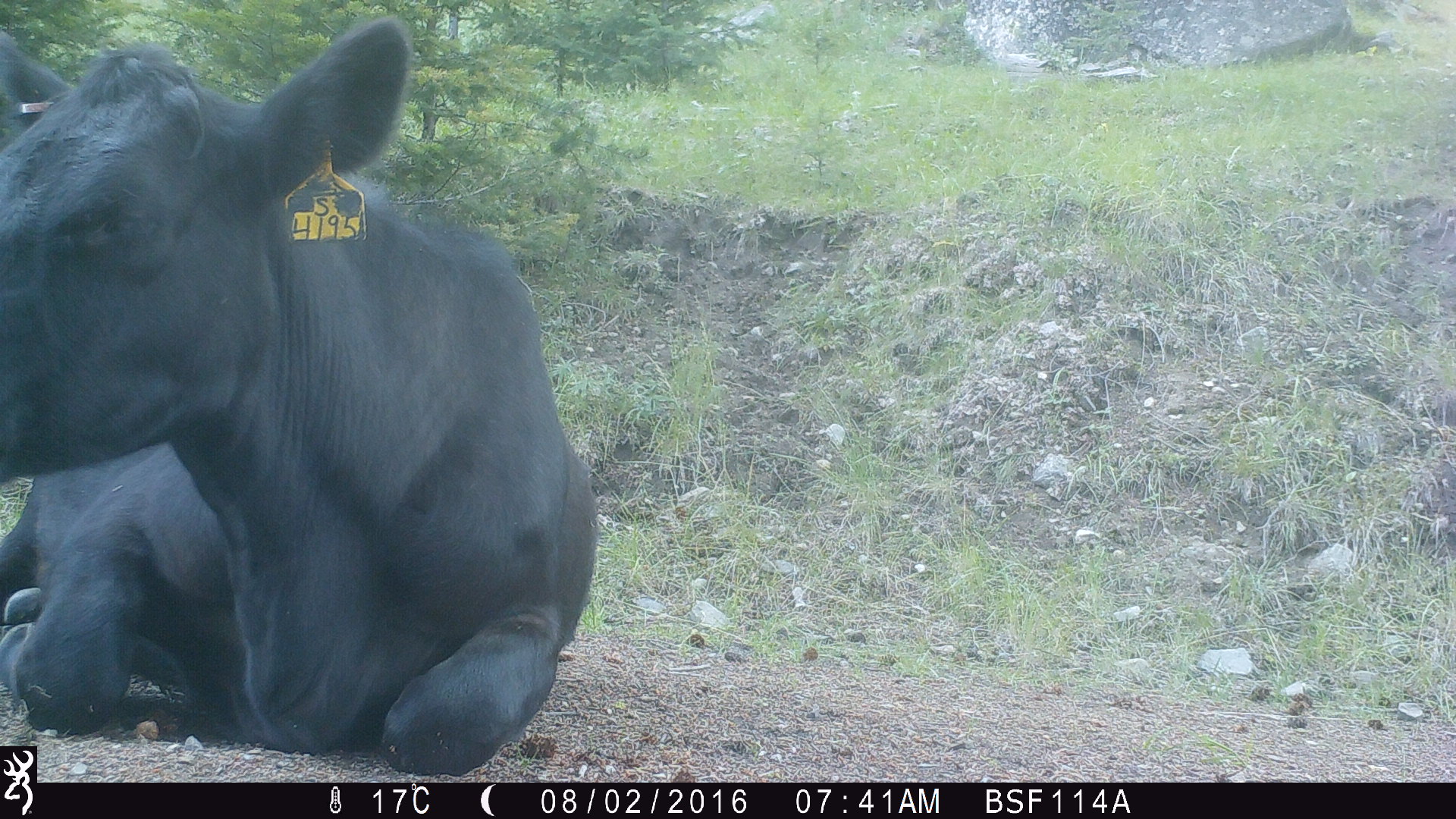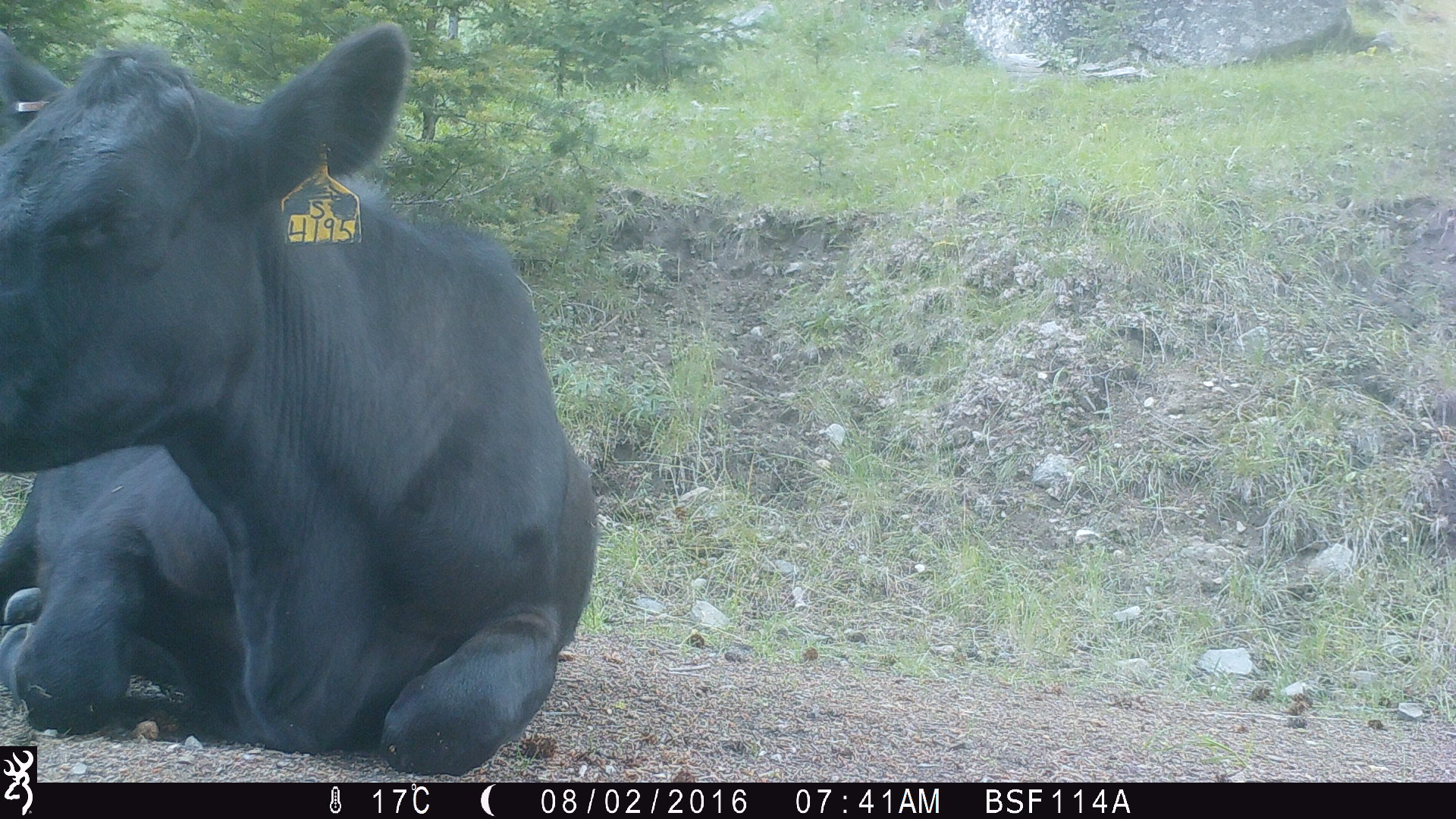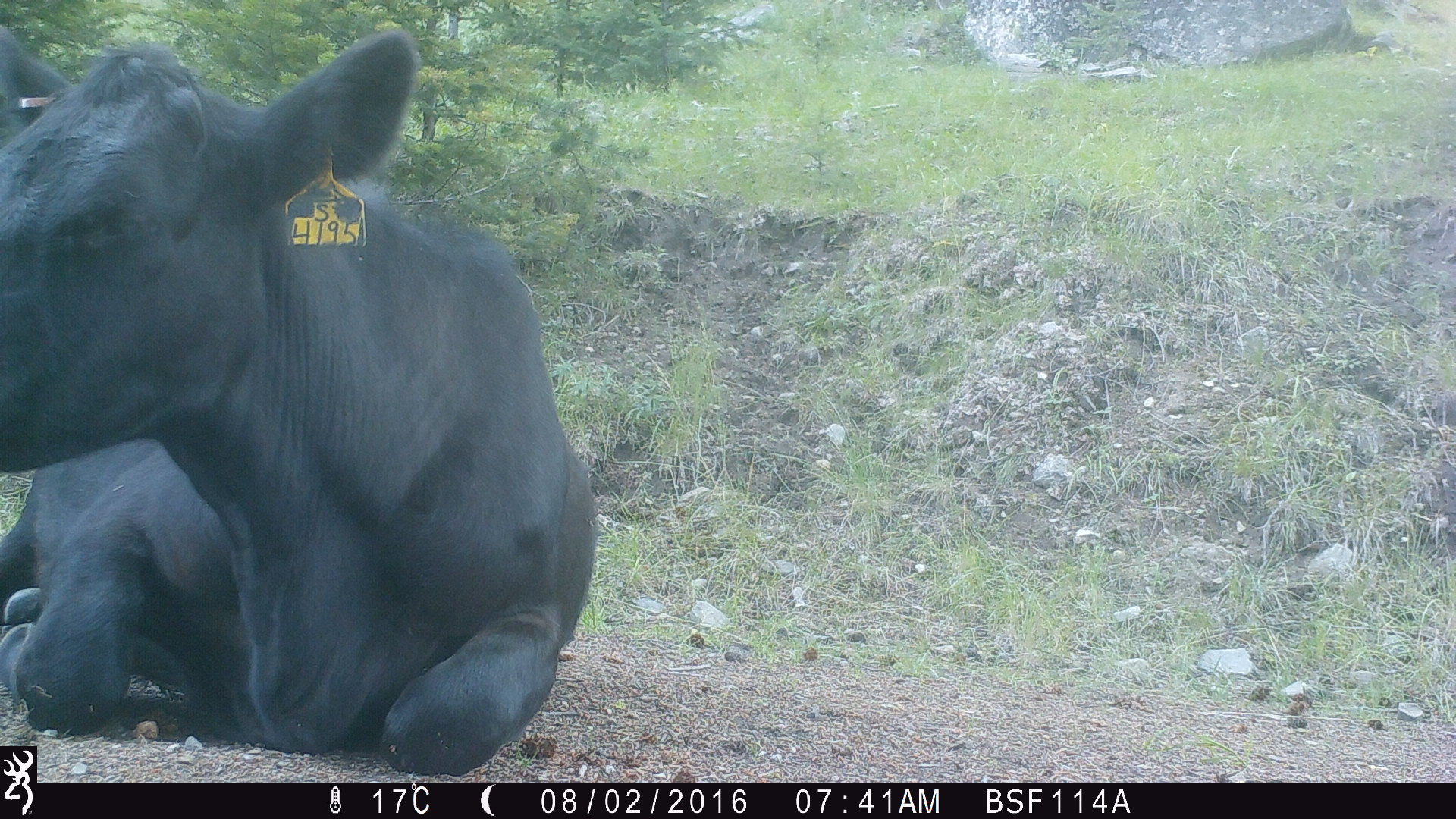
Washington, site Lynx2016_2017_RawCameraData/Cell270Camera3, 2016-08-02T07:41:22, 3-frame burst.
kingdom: Animalia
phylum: Chordata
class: Mammalia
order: Artiodactyla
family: Bovidae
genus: Bos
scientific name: Bos taurus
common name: domestic cattle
Domestic cattle (Bos taurus). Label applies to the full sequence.